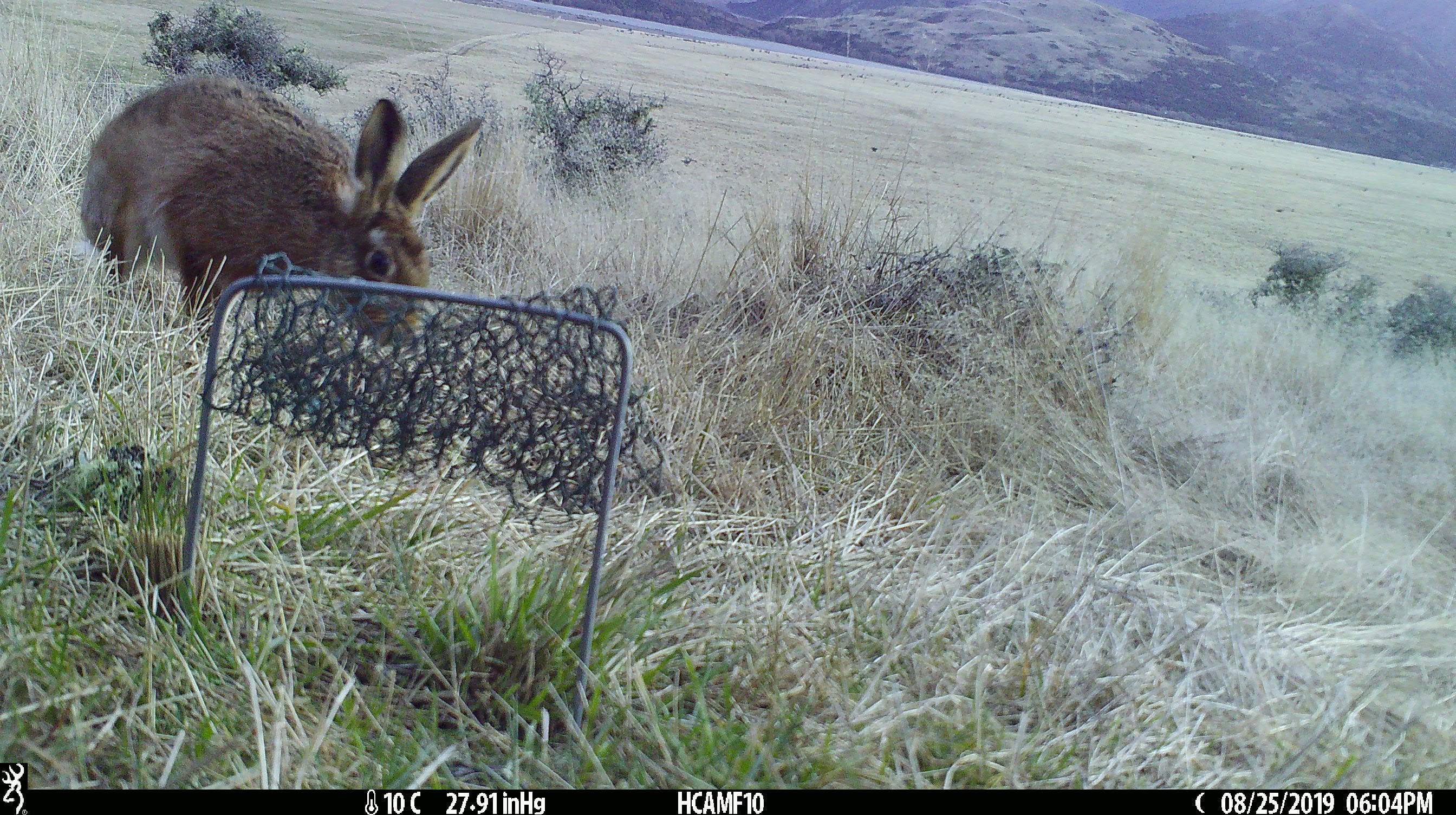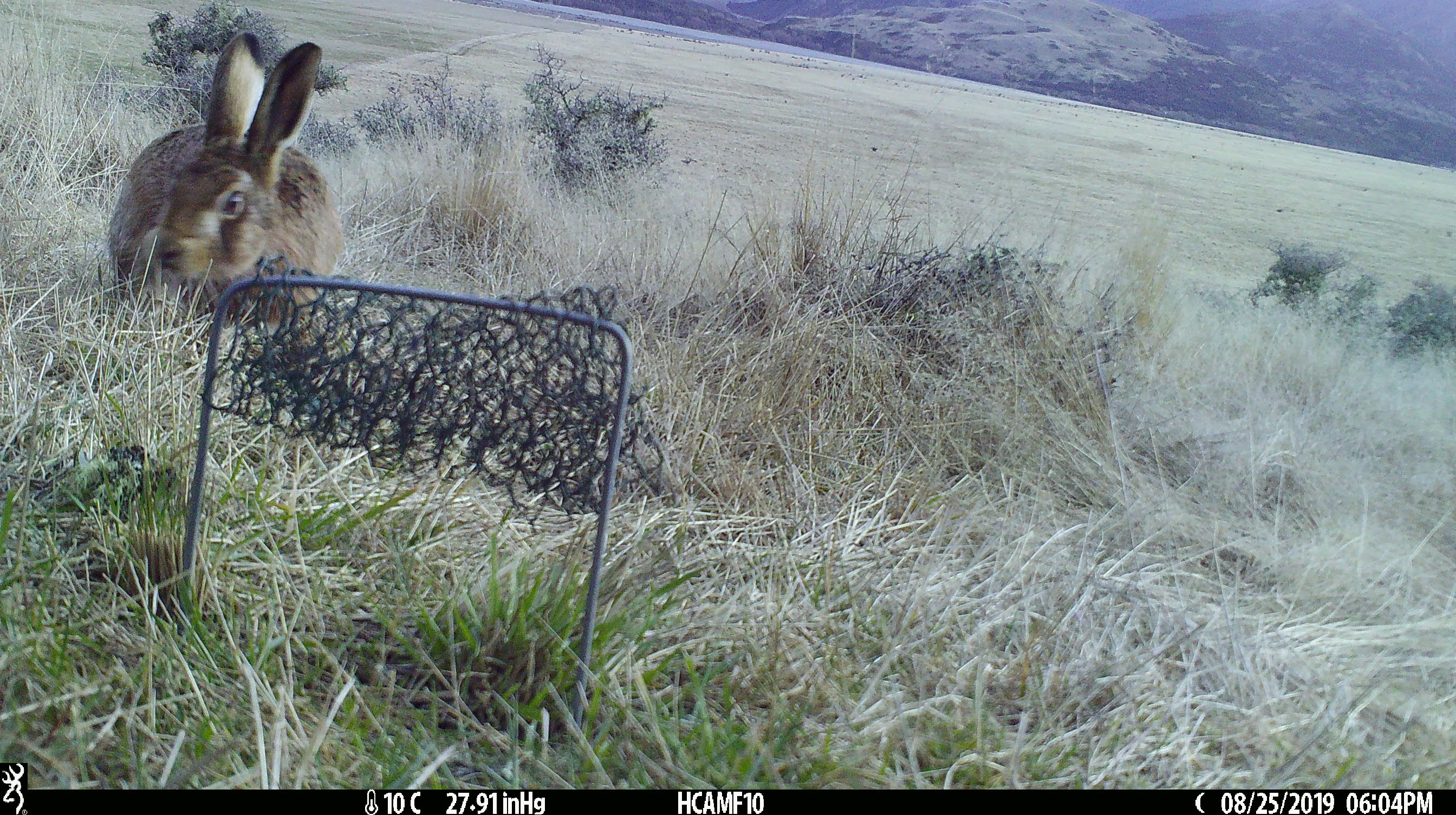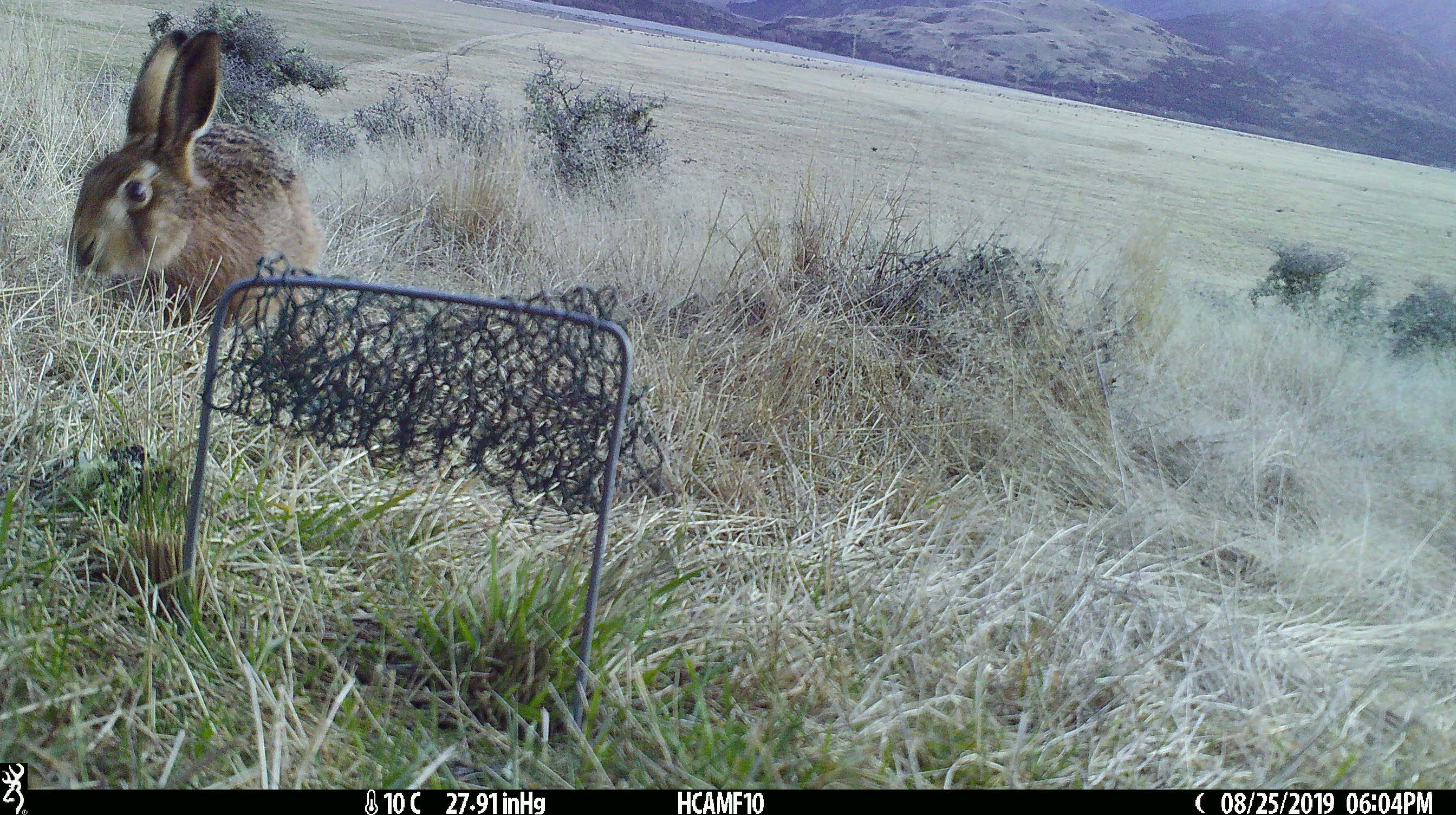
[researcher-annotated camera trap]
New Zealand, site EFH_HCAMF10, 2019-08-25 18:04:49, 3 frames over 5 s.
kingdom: Animalia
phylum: Chordata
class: Mammalia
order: Lagomorpha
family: Leporidae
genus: Lepus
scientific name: Lepus europaeus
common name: brown hare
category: hare